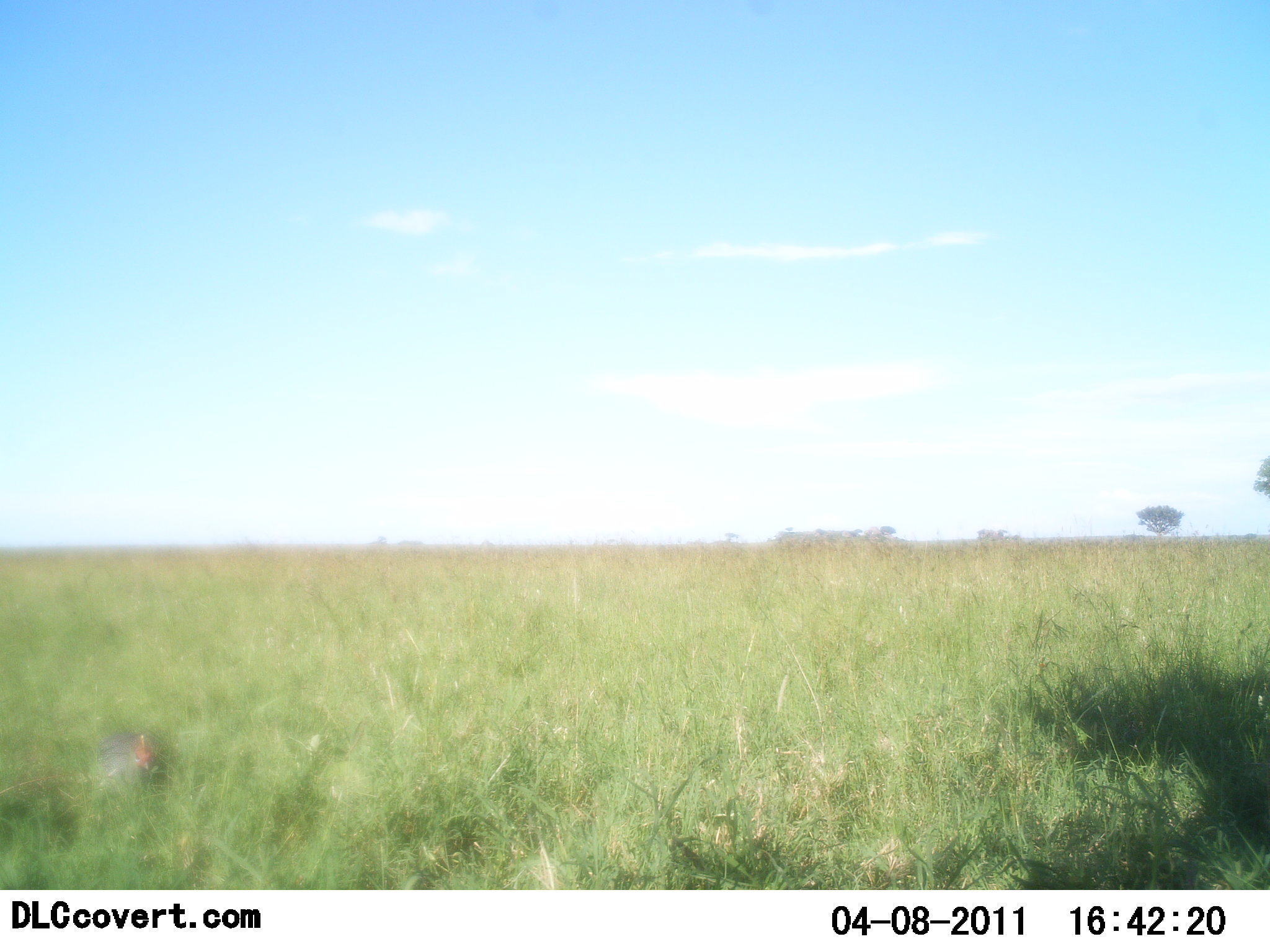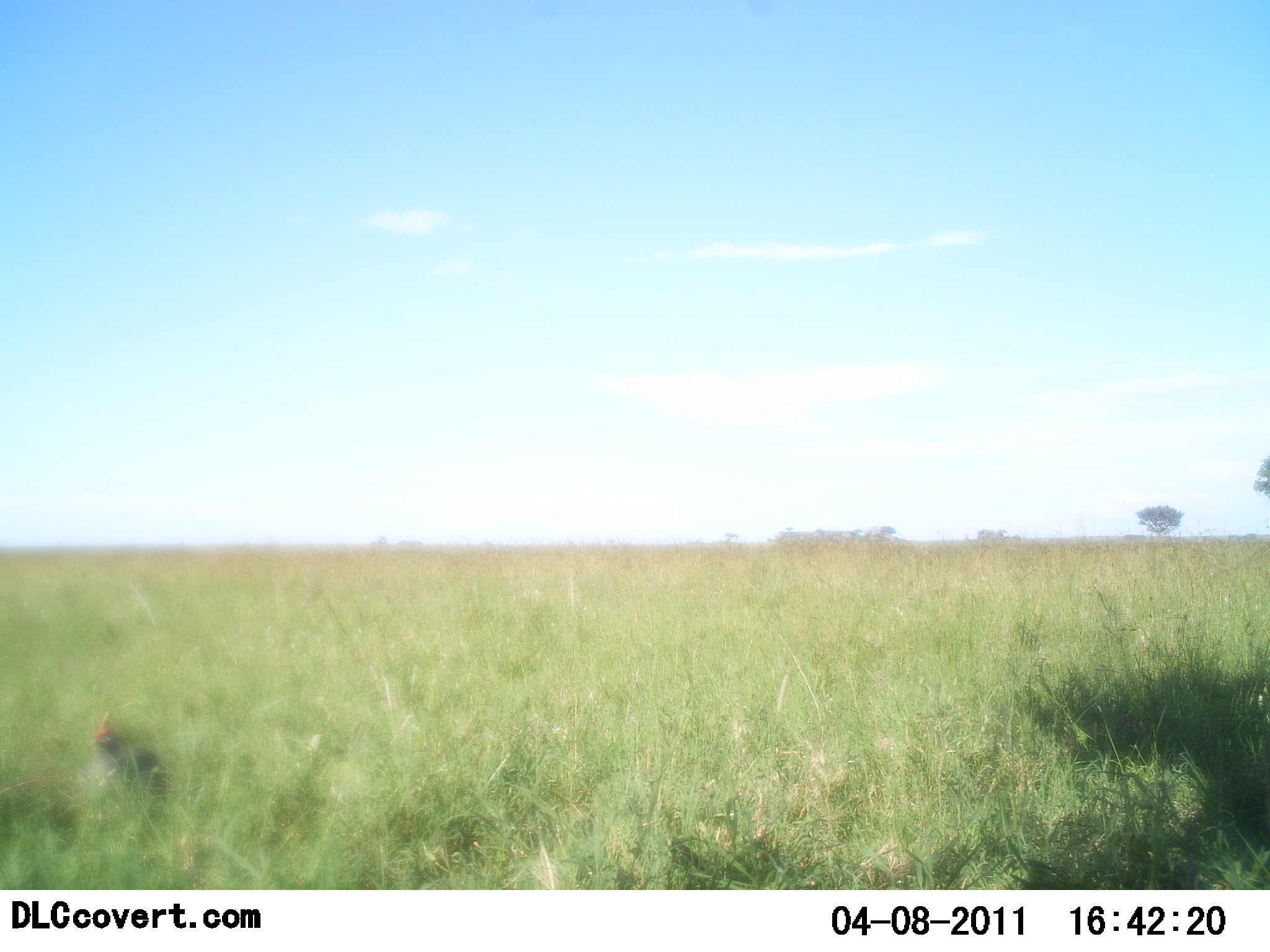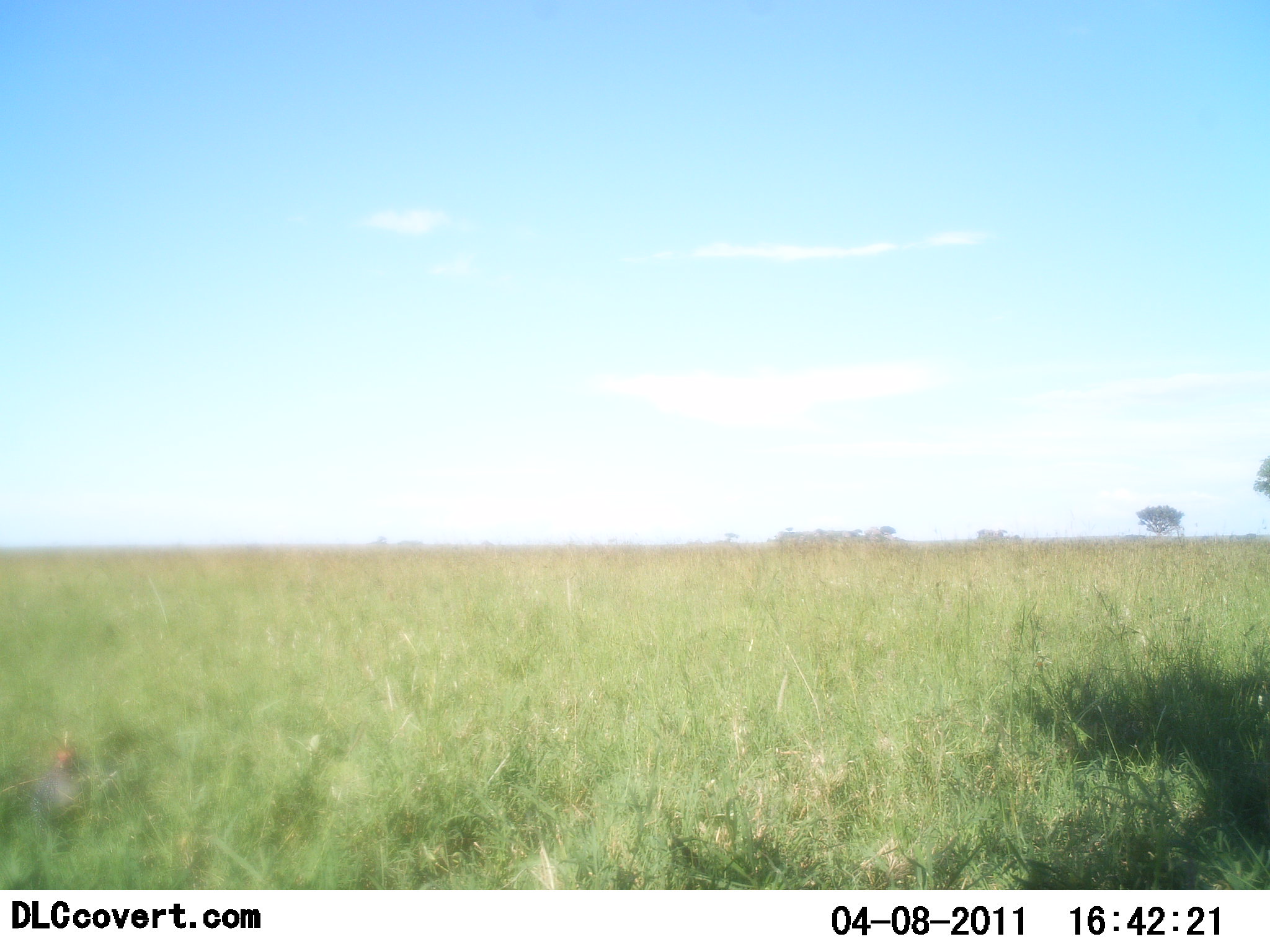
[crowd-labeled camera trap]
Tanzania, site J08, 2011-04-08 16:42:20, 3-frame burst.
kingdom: Animalia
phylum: Chordata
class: Aves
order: Galliformes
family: Numididae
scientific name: Numididae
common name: guinea fowl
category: guineafowl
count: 1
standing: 18%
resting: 0%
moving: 82%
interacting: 0%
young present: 0%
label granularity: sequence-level